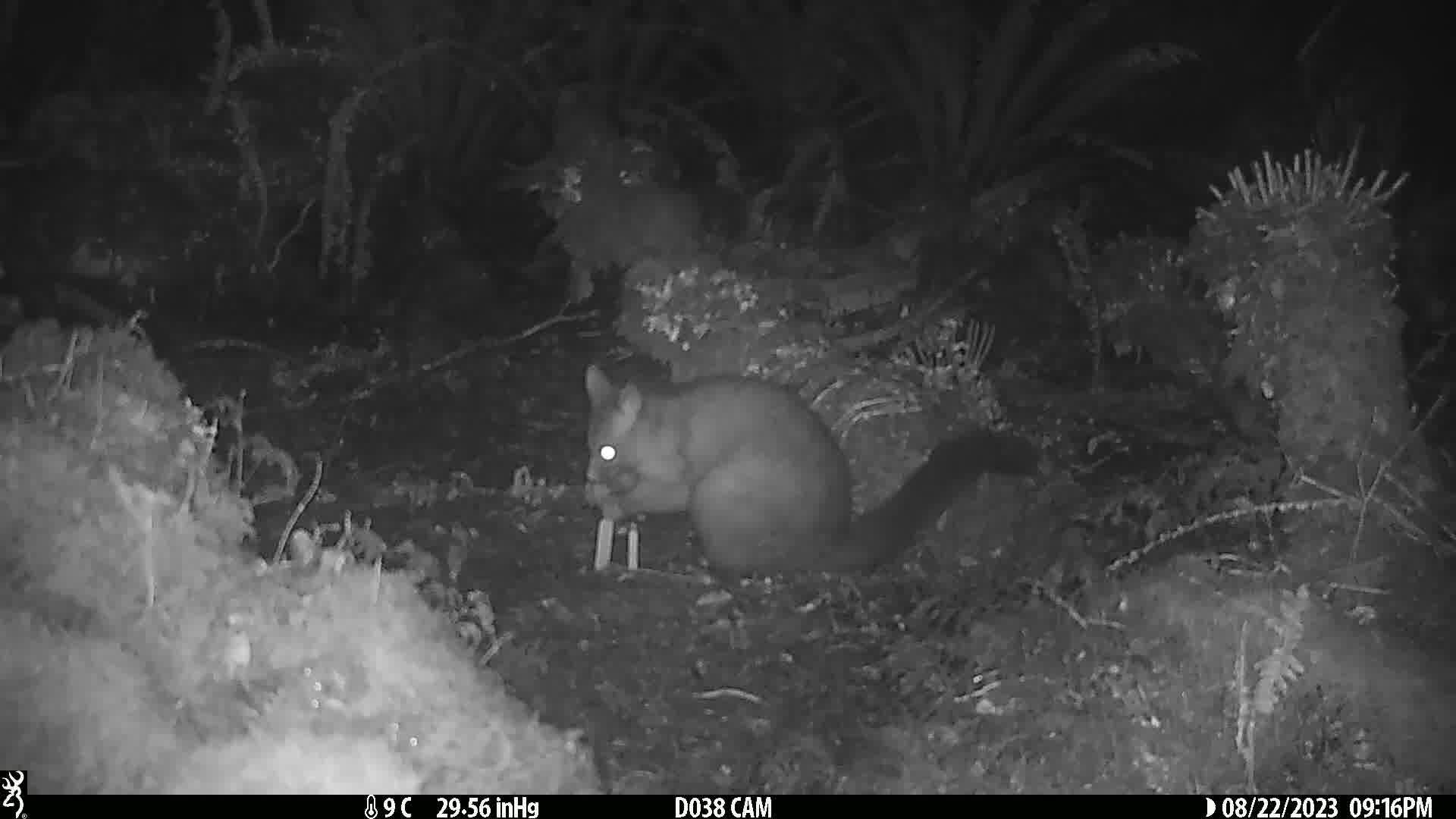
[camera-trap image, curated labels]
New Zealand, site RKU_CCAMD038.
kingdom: Animalia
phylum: Chordata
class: Mammalia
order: Diprotodontia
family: Phalangeridae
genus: Trichosurus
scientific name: Trichosurus vulpecula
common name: common brushtail possum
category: possum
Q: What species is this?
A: Possum (common brushtail possum) (Trichosurus vulpecula).